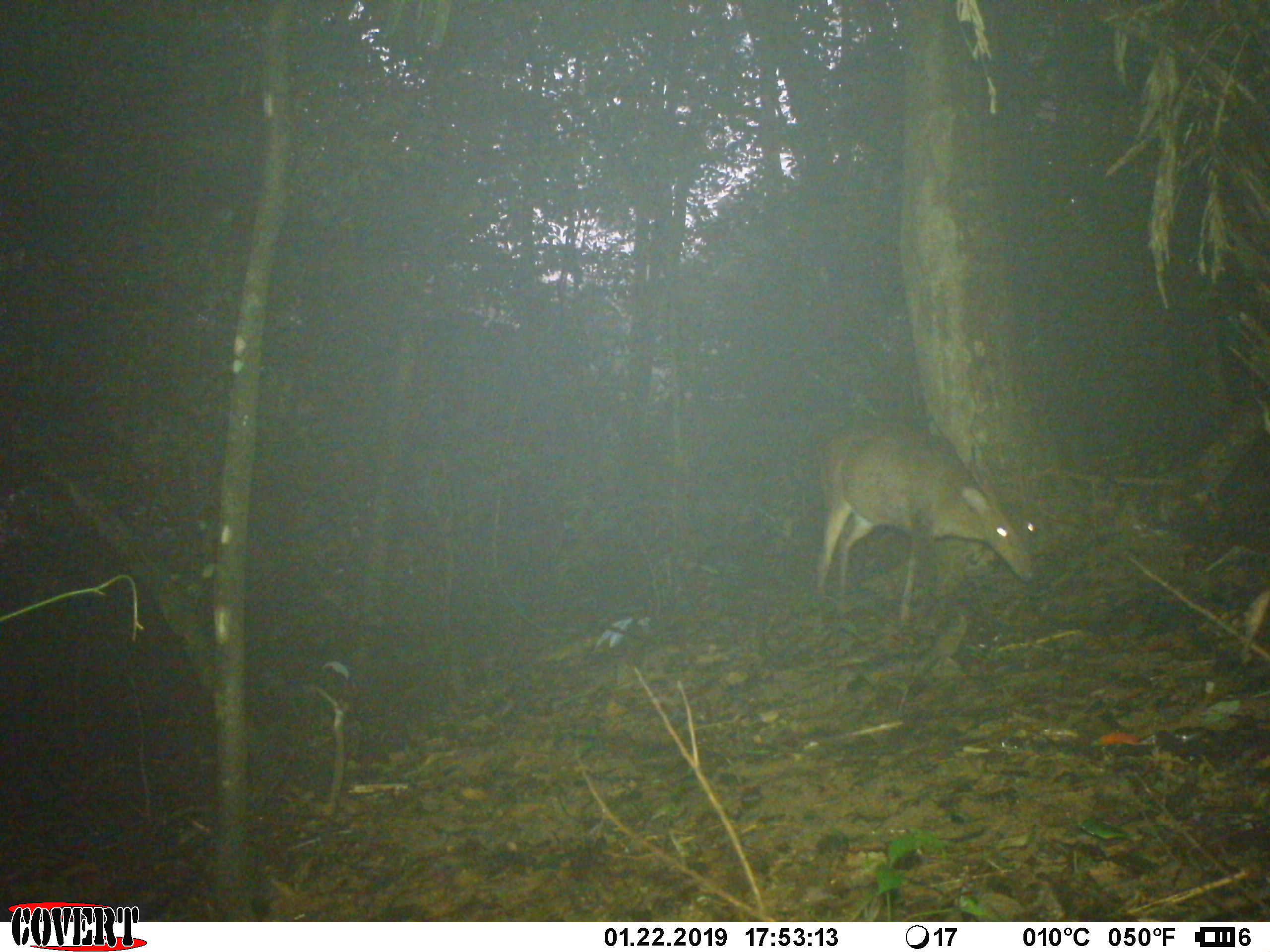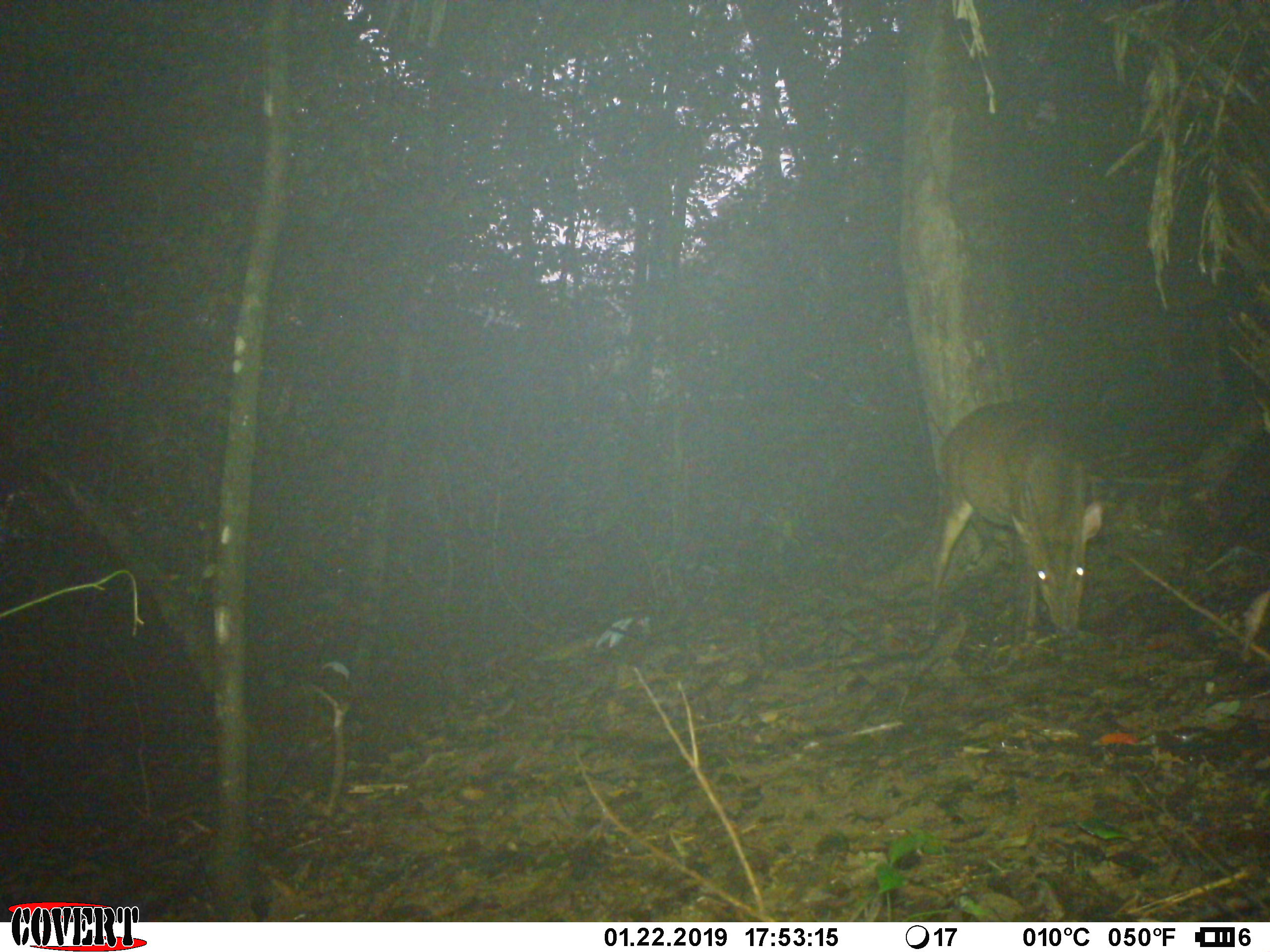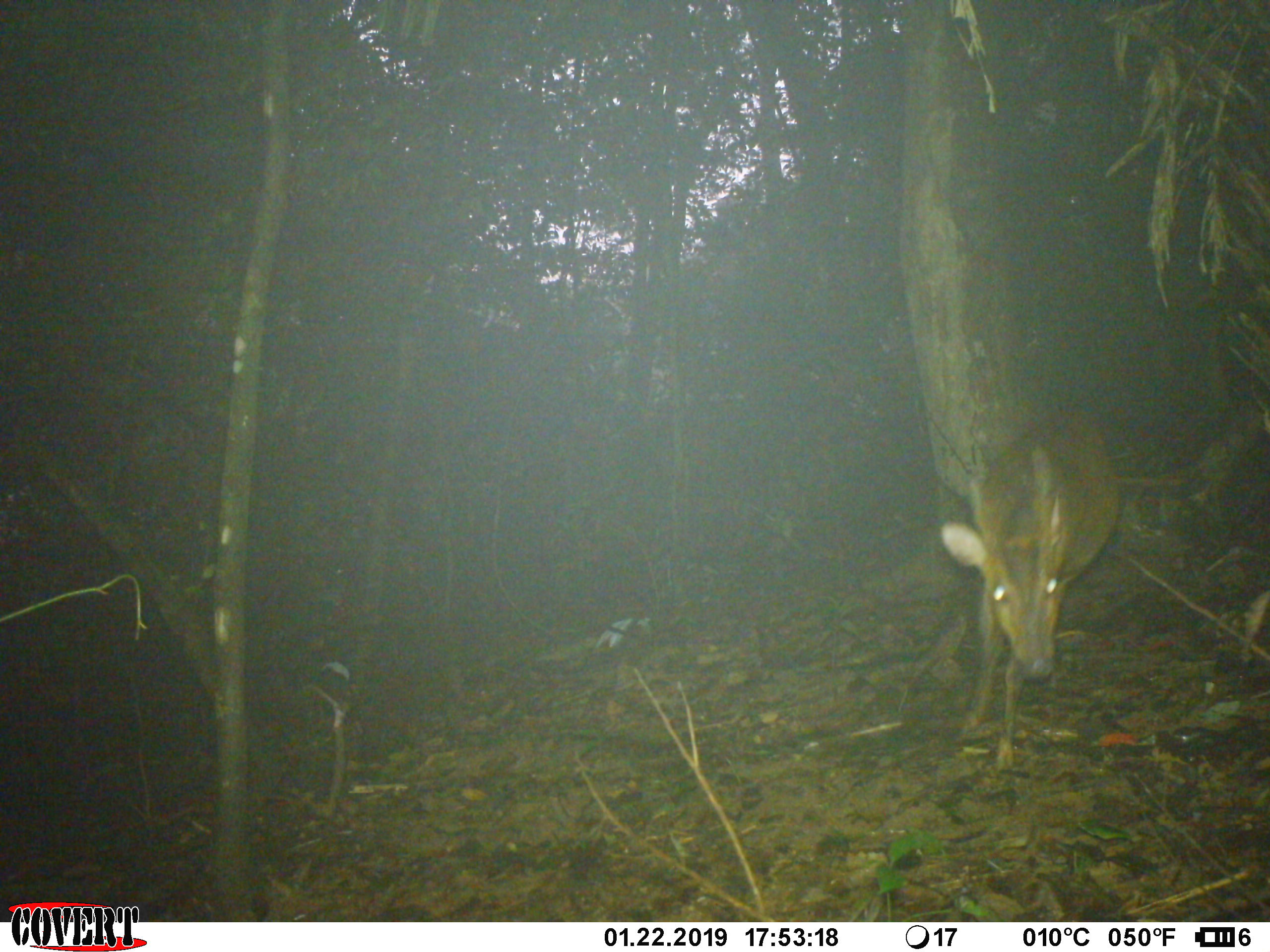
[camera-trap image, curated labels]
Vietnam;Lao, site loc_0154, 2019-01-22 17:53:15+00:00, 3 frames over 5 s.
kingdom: Animalia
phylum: Chordata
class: Mammalia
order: Artiodactyla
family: Cervidae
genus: Muntiacus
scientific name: Muntiacus vuquangensis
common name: large-antlered muntjac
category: large antlered muntjac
Large antlered muntjac (large-antlered muntjac) (Muntiacus vuquangensis). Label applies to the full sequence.